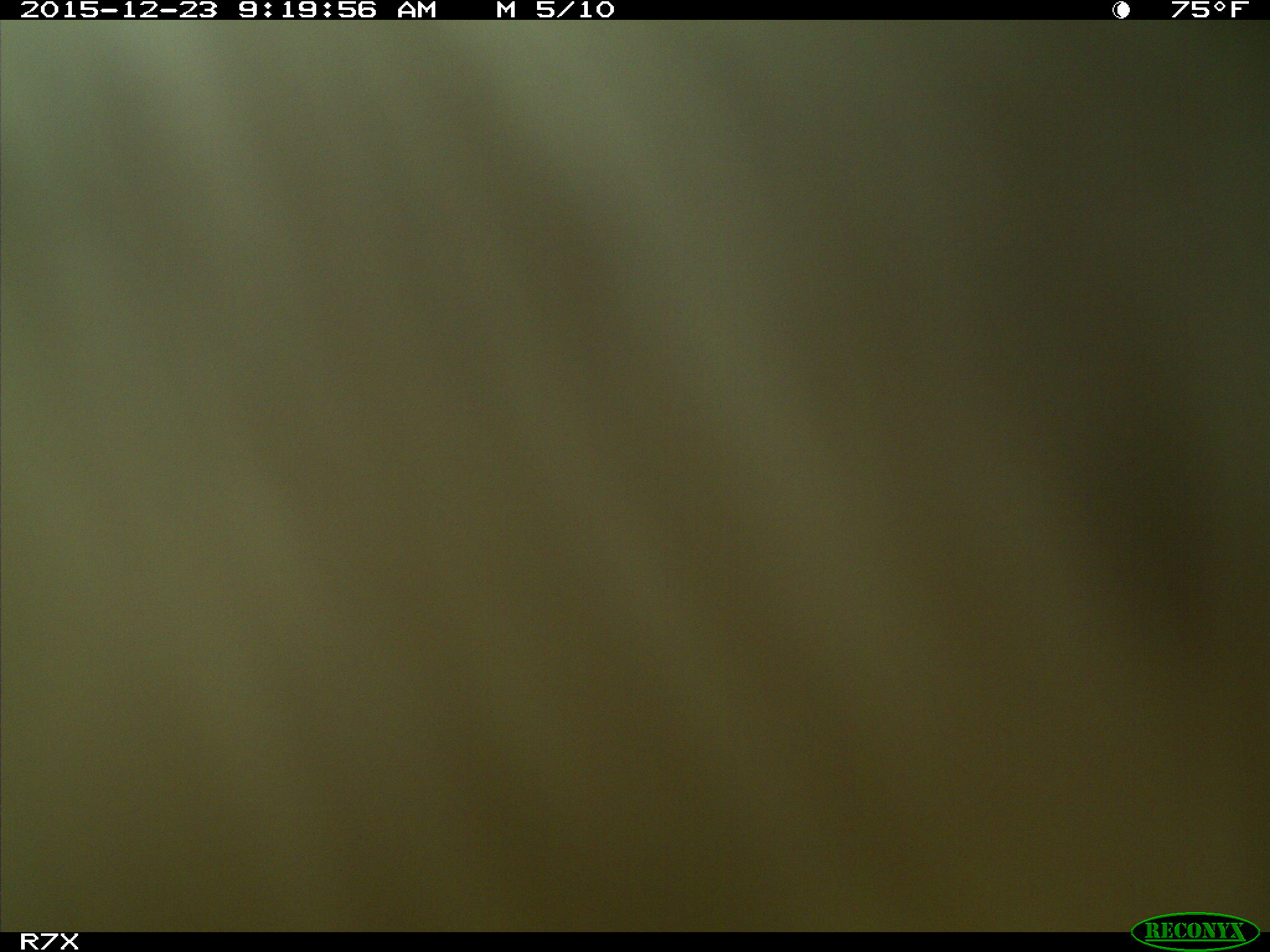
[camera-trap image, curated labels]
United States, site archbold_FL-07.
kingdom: Animalia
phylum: Chordata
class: Mammalia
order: Artiodactyla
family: Bovidae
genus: Bos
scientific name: Bos taurus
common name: domestic cow